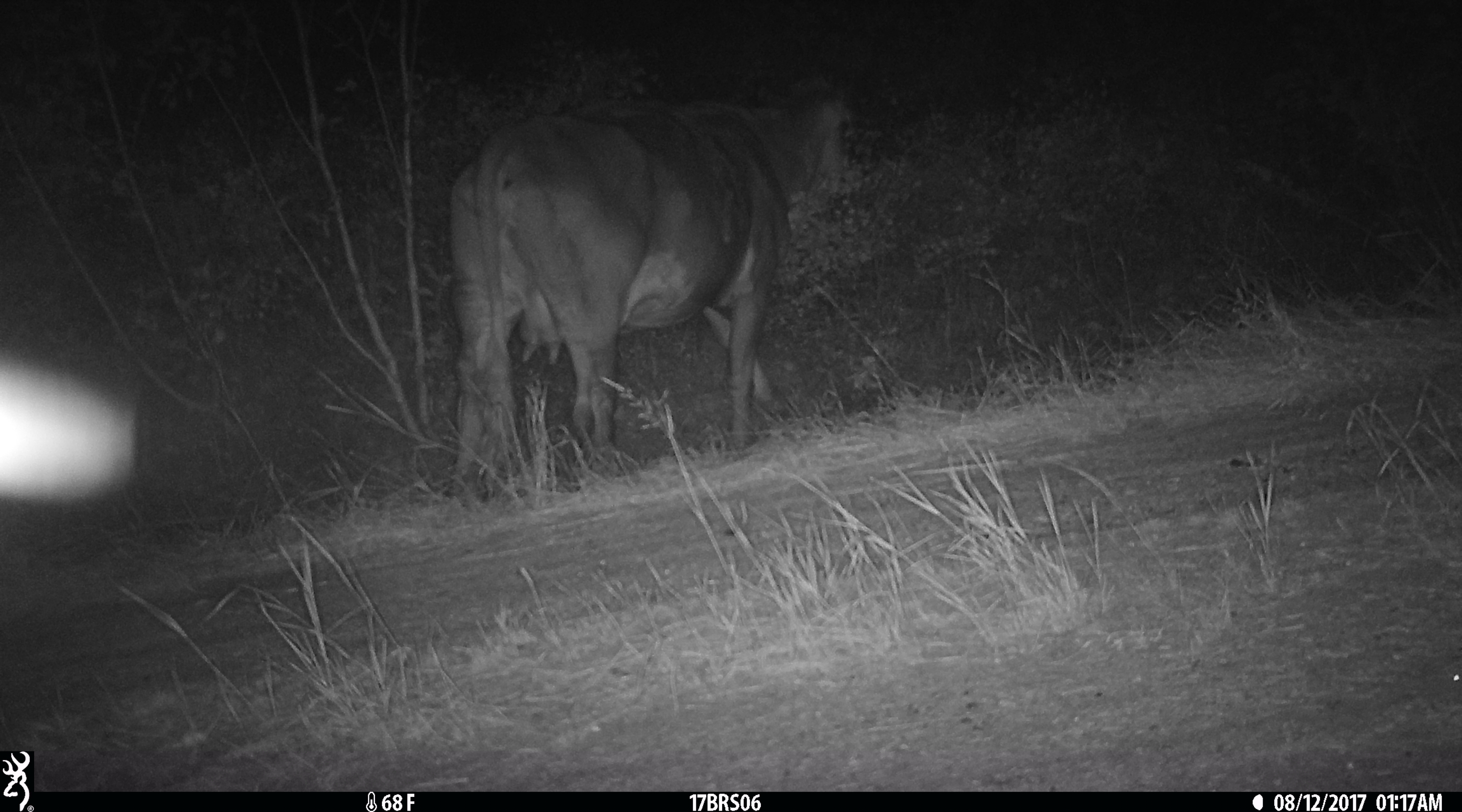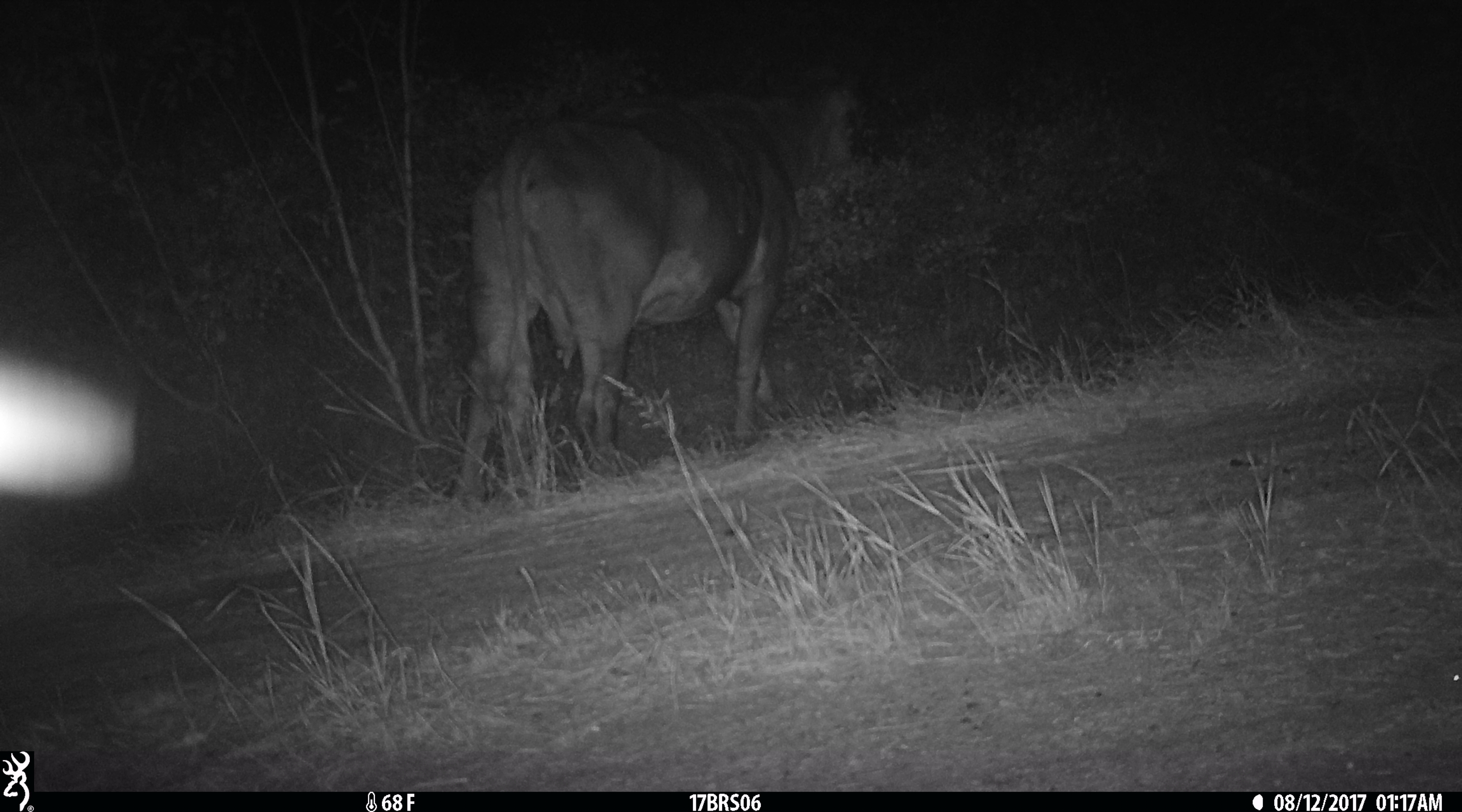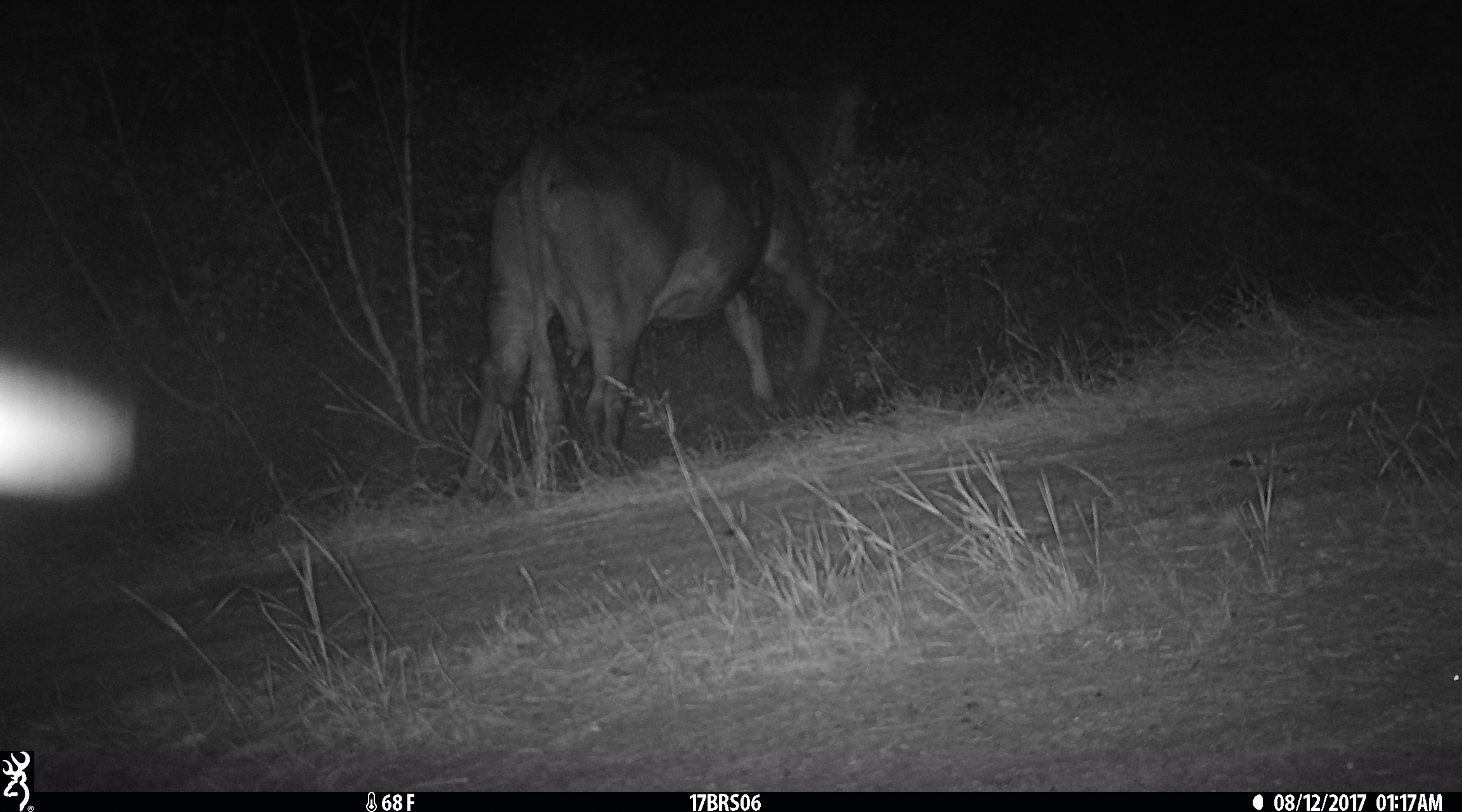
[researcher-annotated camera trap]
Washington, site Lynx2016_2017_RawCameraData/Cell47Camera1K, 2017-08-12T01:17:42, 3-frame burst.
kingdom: Animalia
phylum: Chordata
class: Mammalia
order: Artiodactyla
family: Bovidae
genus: Bos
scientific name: Bos taurus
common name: domestic cattle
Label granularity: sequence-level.